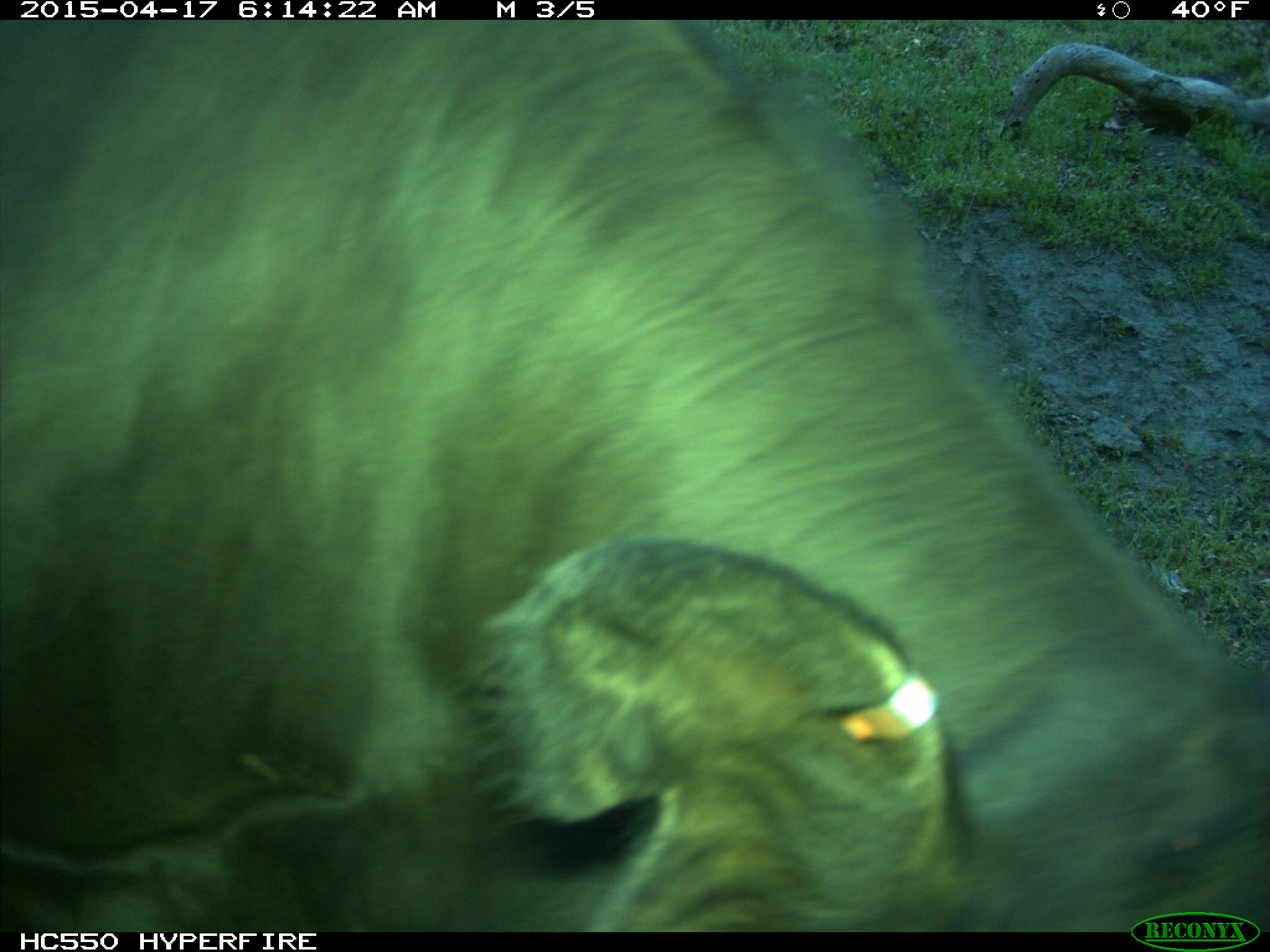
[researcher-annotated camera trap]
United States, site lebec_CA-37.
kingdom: Animalia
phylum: Chordata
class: Mammalia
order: Artiodactyla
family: Bovidae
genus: Bos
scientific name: Bos taurus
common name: domestic cow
Bos taurus (domestic cow).